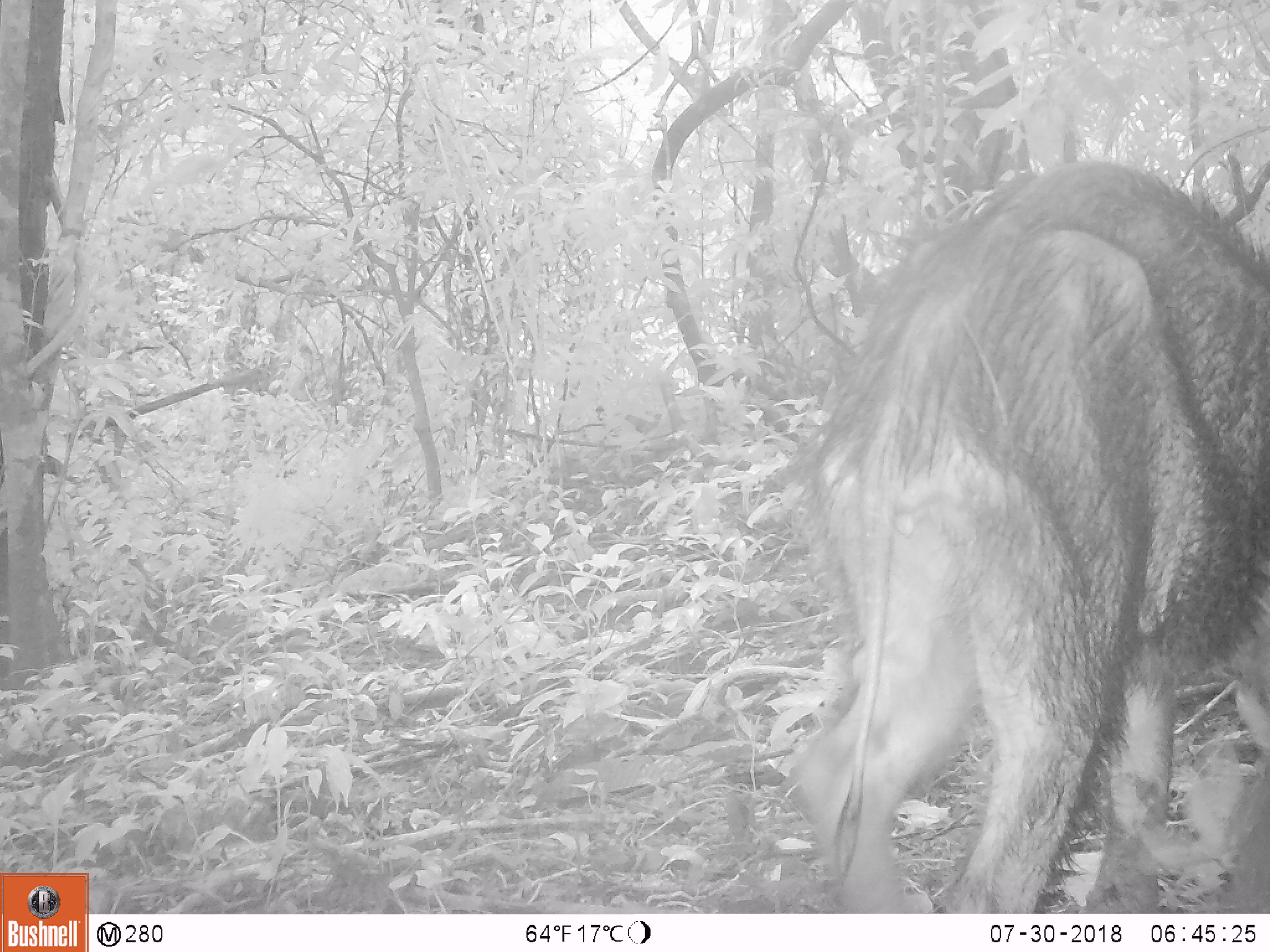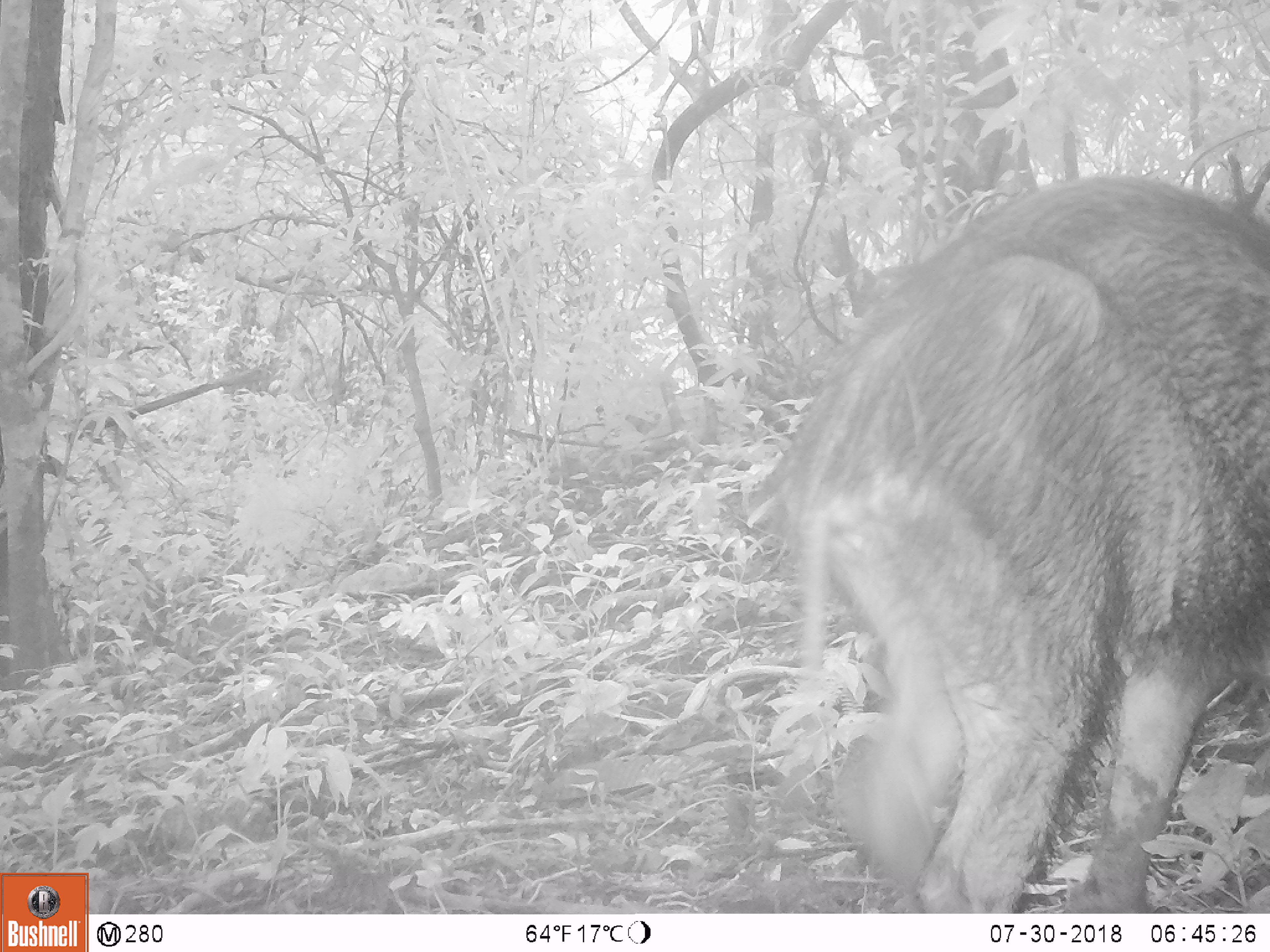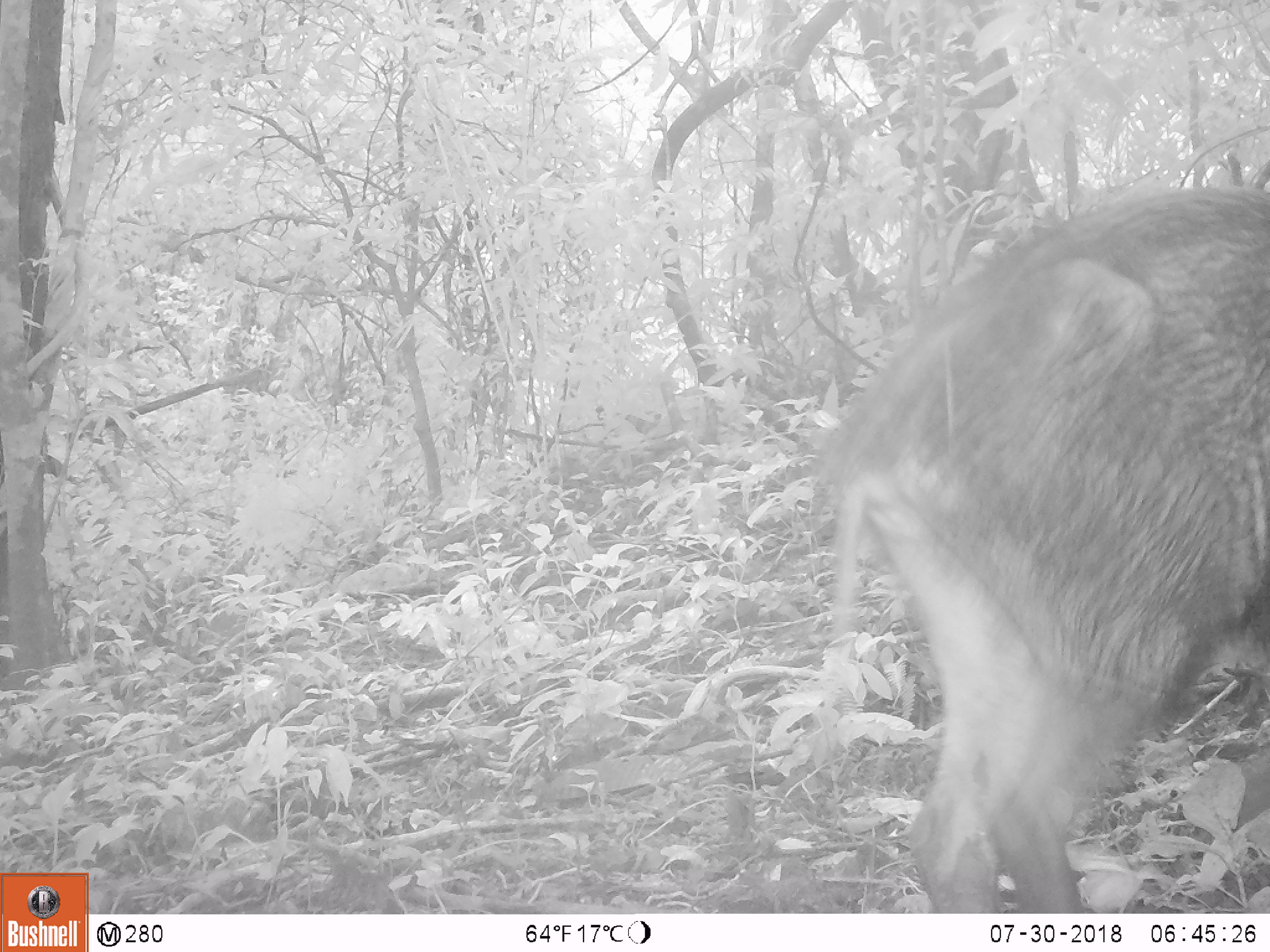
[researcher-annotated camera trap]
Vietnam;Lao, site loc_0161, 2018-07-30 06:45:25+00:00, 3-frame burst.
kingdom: Animalia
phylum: Chordata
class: Mammalia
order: Artiodactyla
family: Suidae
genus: Sus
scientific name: Sus scrofa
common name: eurasian wild pig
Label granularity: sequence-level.